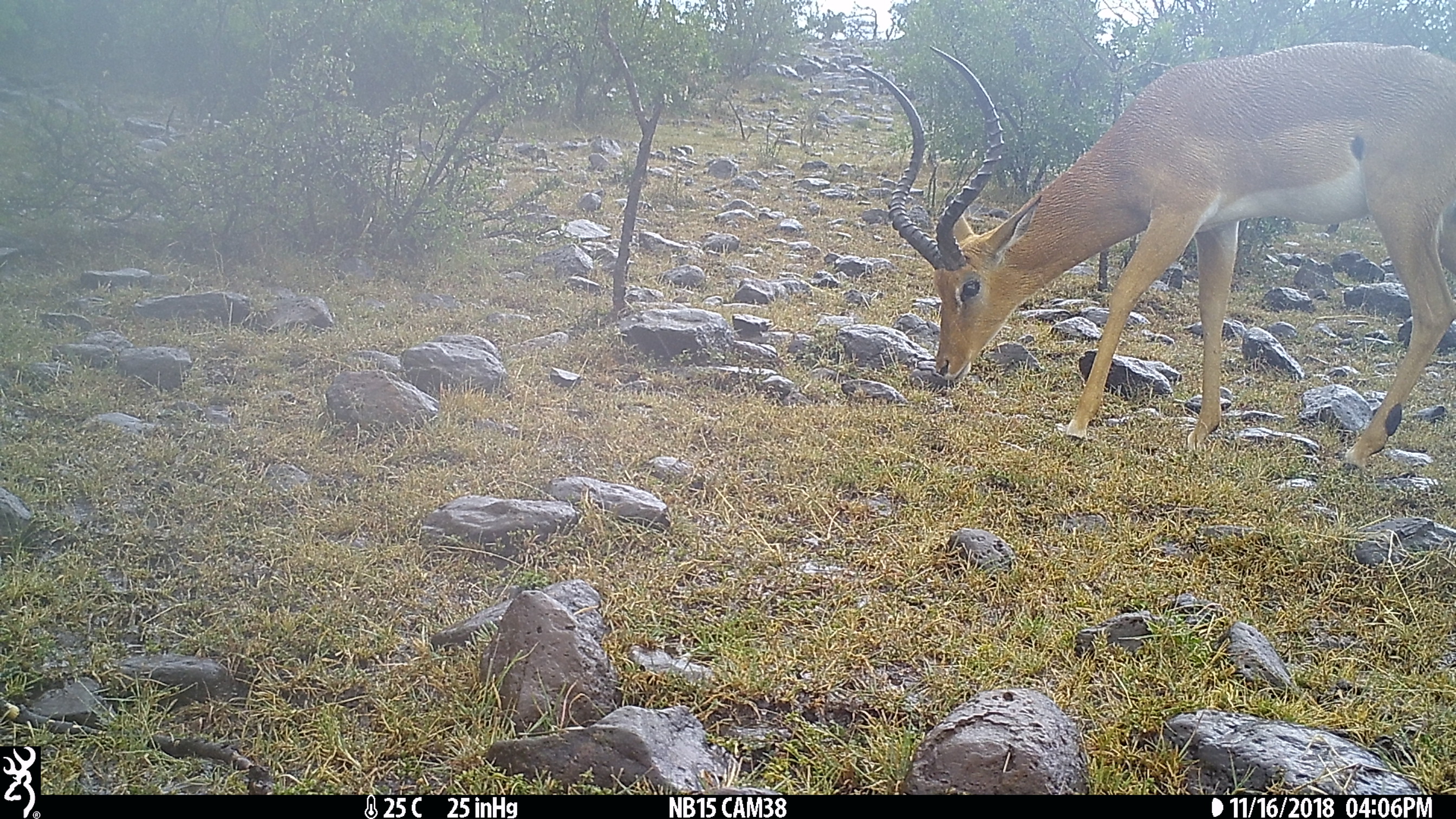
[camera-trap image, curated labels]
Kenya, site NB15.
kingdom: Animalia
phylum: Chordata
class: Mammalia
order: Artiodactyla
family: Bovidae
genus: Aepyceros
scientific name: Aepyceros melampus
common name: impala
Impala (Aepyceros melampus).